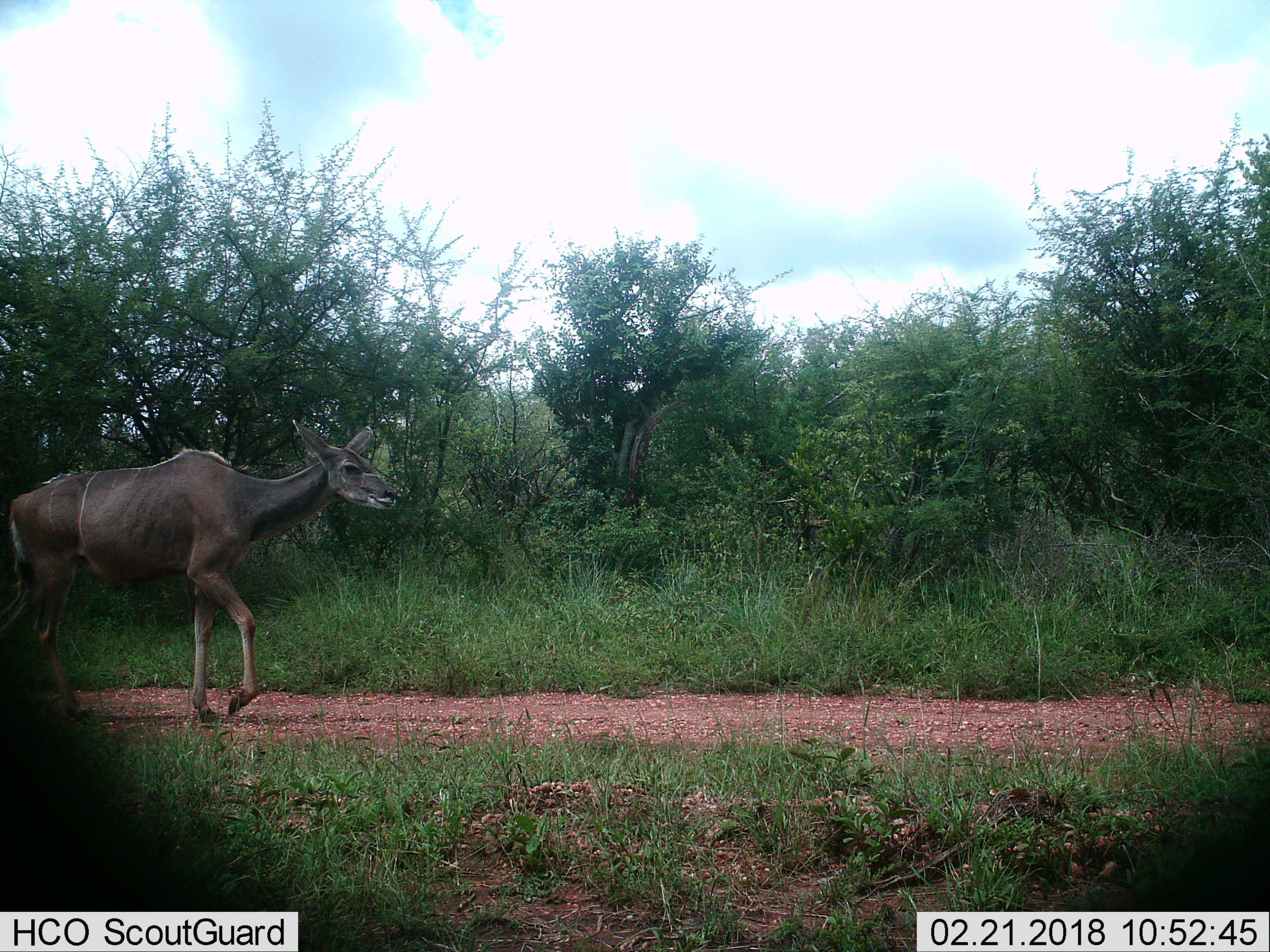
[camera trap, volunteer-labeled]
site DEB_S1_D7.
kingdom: Animalia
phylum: Chordata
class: Mammalia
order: Artiodactyla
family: Bovidae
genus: Tragelaphus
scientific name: Tragelaphus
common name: kudu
Kudu (Tragelaphus), count 1. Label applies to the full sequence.